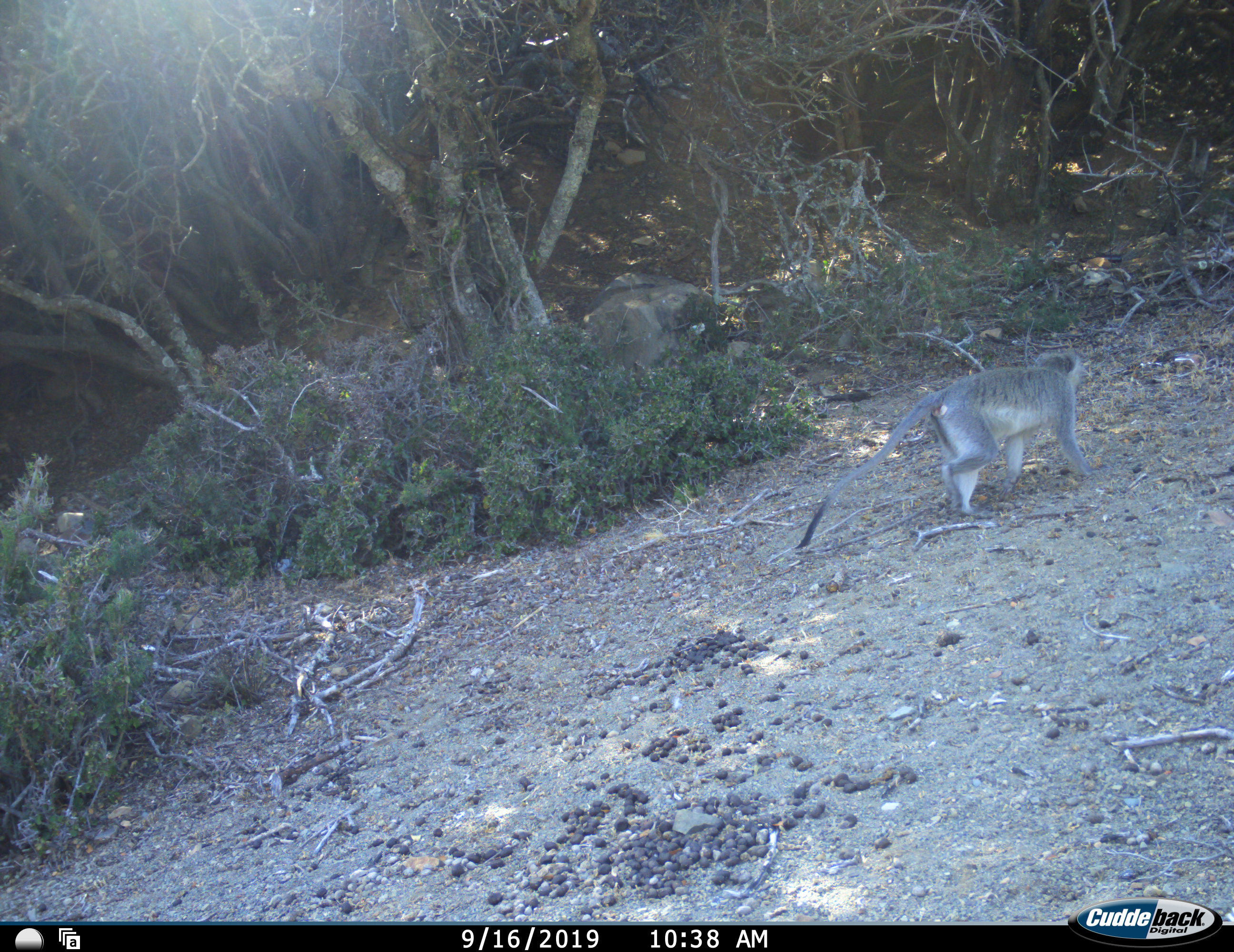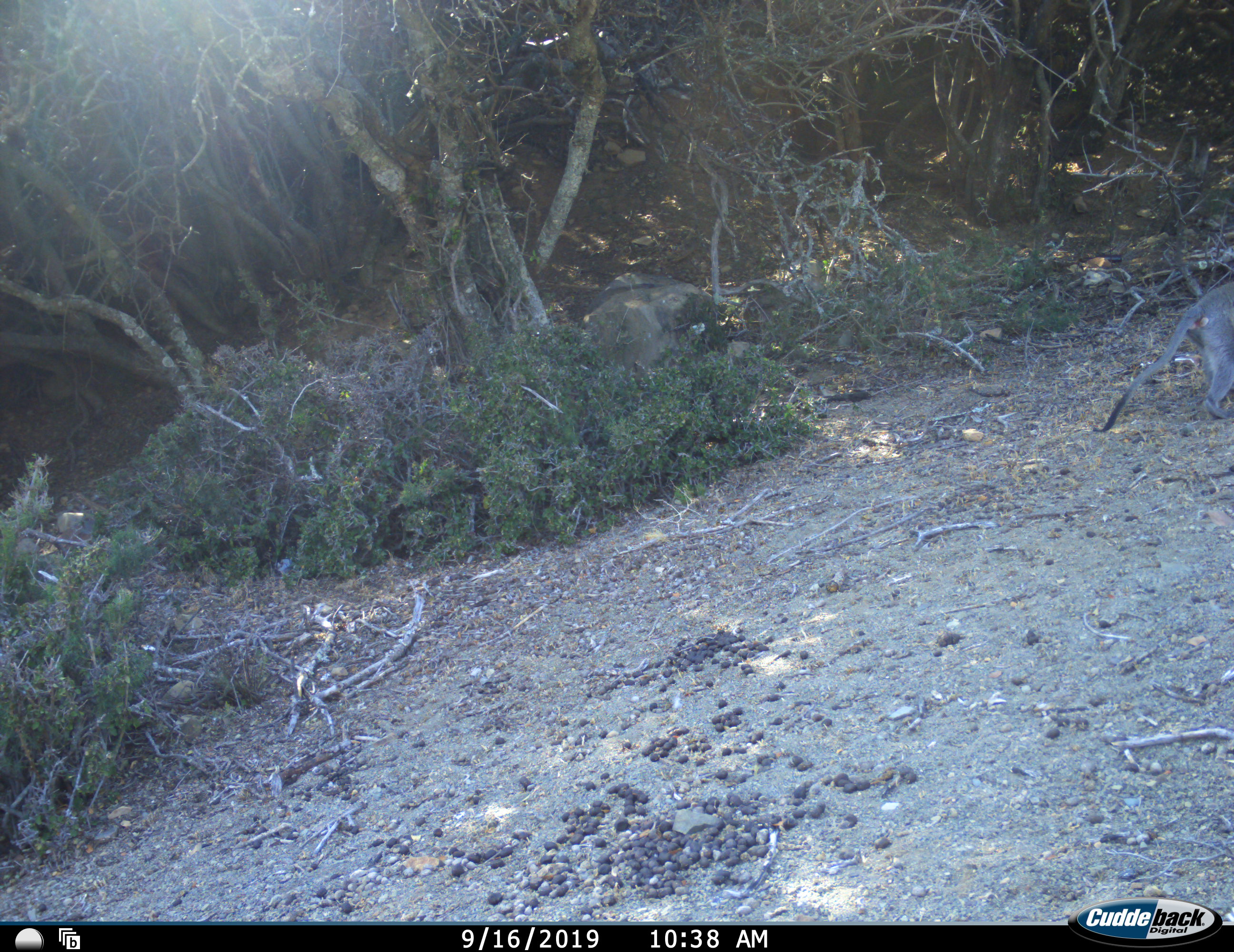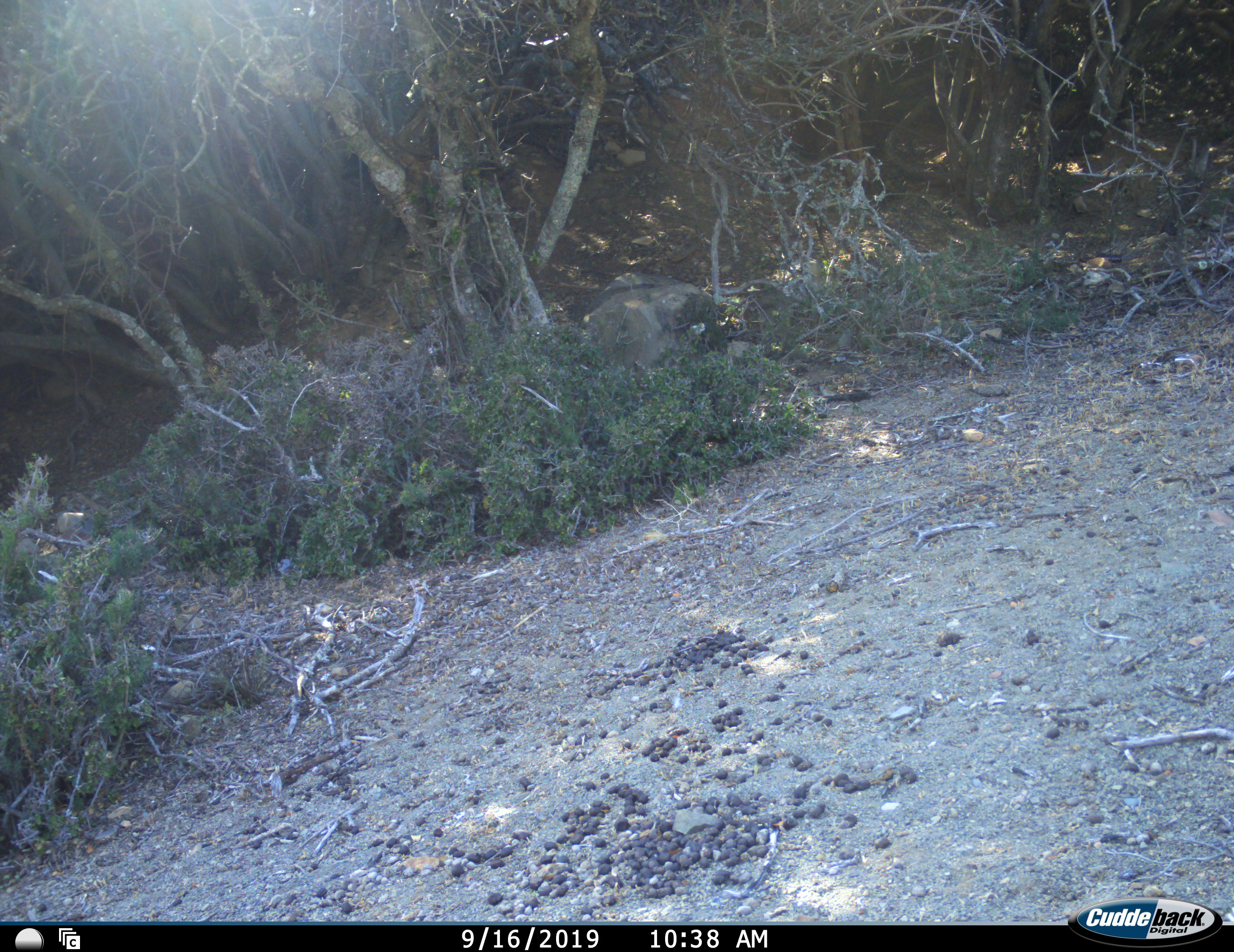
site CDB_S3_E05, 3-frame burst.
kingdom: Animalia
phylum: Chordata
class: Mammalia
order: Primates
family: Cercopithecidae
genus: Chlorocebus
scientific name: Chlorocebus pygerythrus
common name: vervet monkey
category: monkeyvervet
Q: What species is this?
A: Monkeyvervet (vervet monkey) (Chlorocebus pygerythrus).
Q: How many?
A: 1.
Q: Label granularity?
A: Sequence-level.